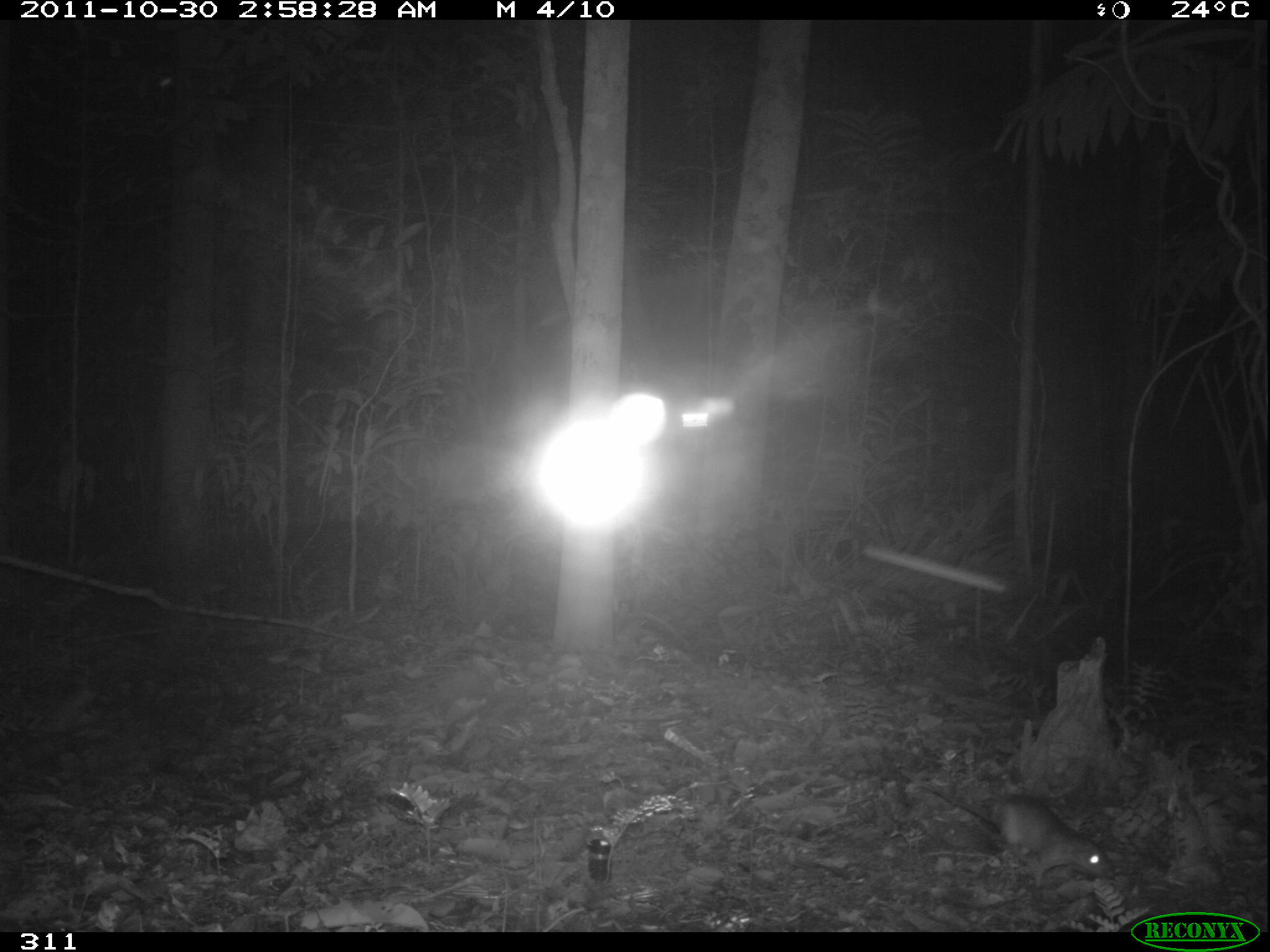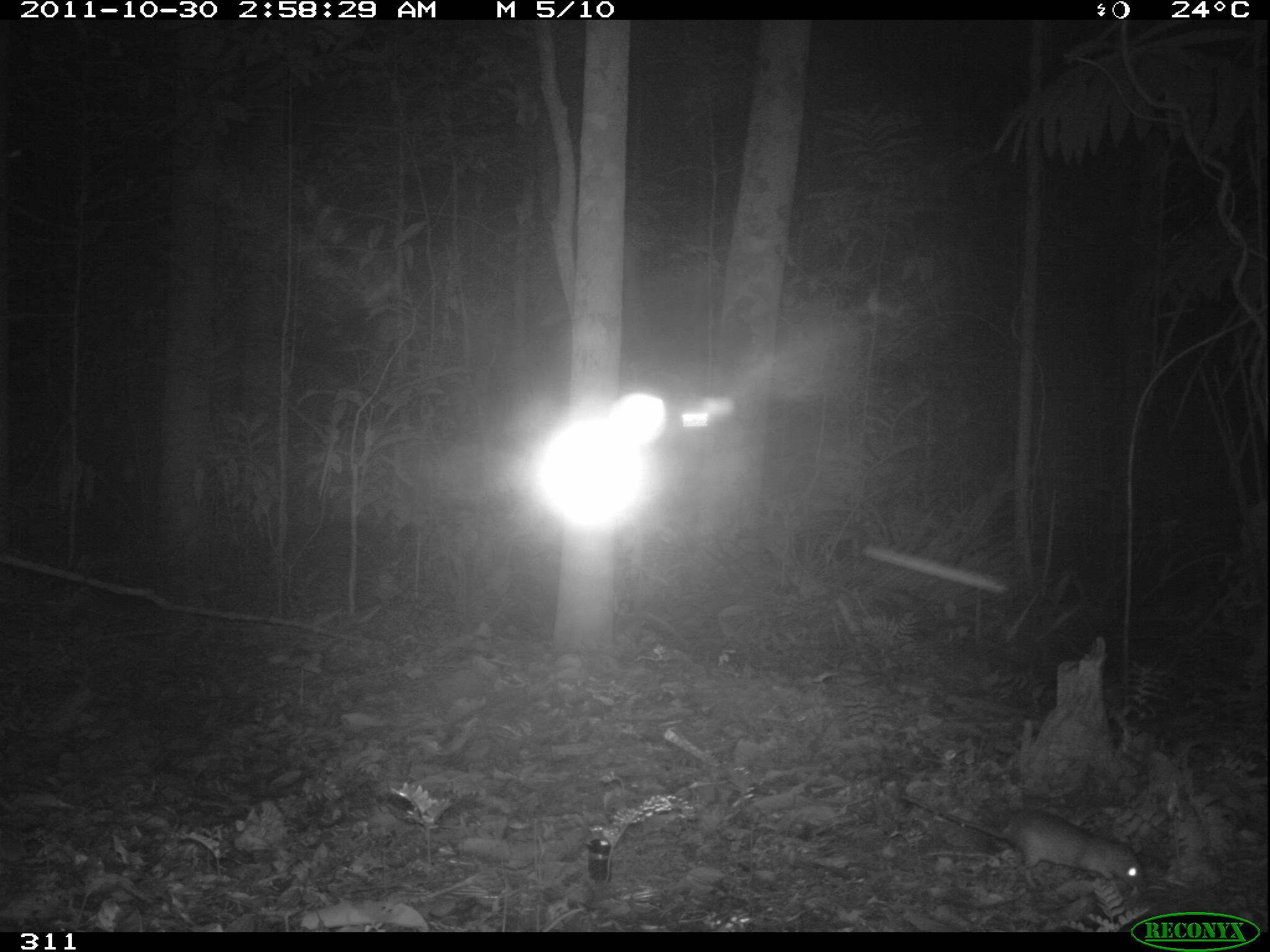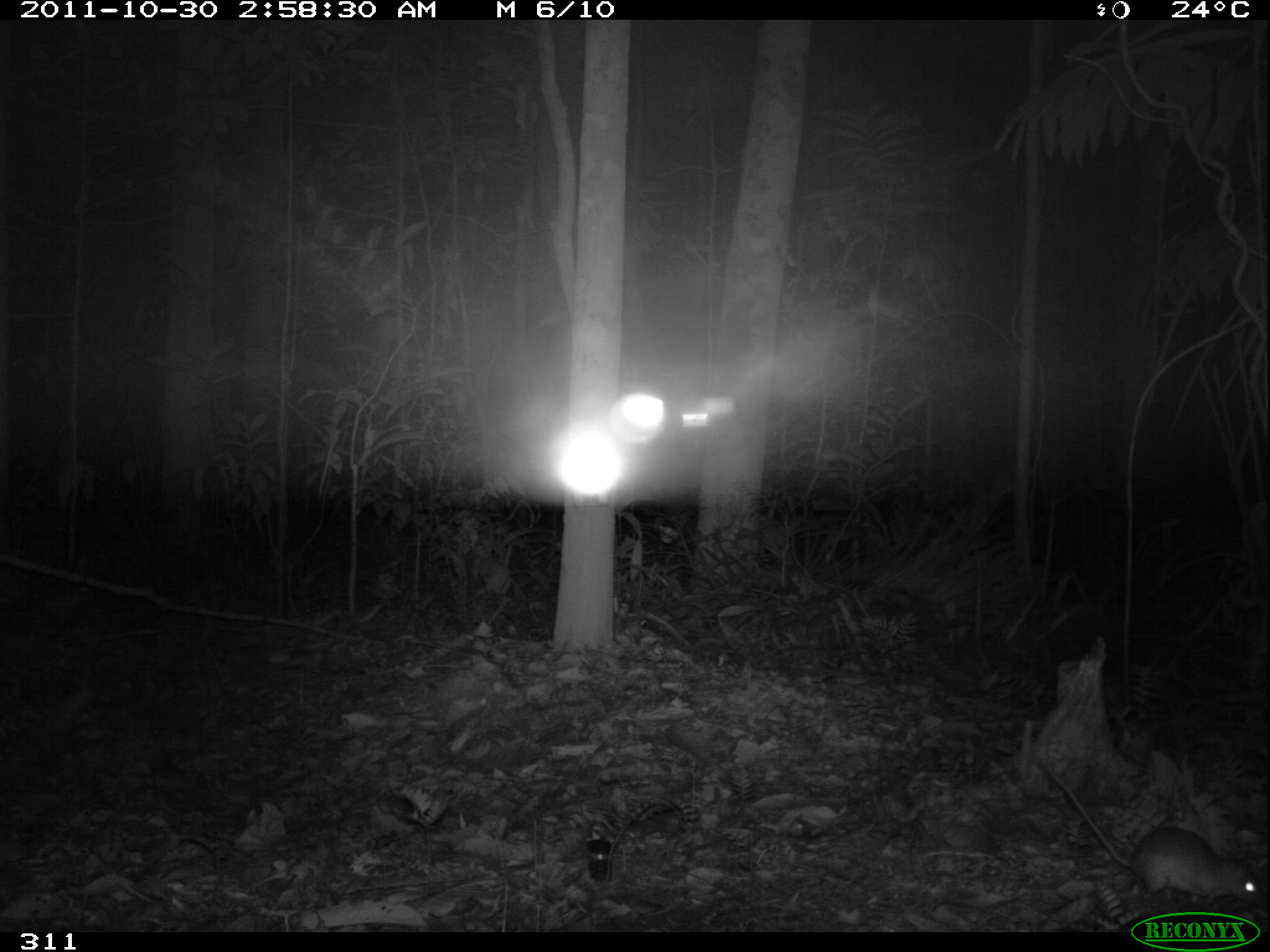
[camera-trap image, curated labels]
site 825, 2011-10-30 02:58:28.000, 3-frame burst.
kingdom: Animalia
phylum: Chordata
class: Mammalia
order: Rodentia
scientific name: Rodentia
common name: rodents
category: unknown rodent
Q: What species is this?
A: Unknown rodent (rodents) (Rodentia).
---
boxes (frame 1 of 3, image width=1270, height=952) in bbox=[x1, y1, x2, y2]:
unknown rodent: bbox=[900, 769, 1116, 888]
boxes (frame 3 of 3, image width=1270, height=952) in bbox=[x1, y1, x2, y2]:
unknown rodent: bbox=[1036, 760, 1260, 904]